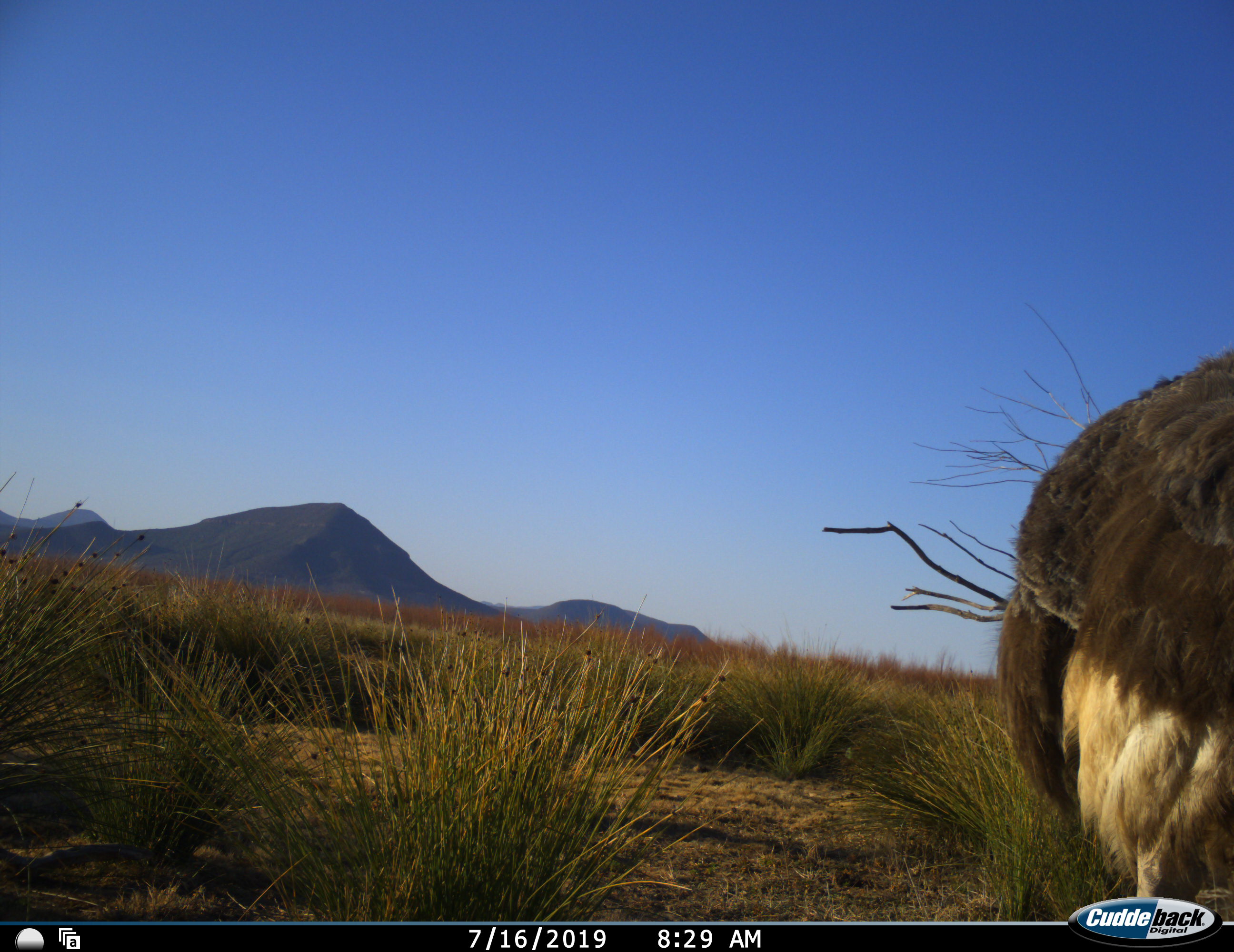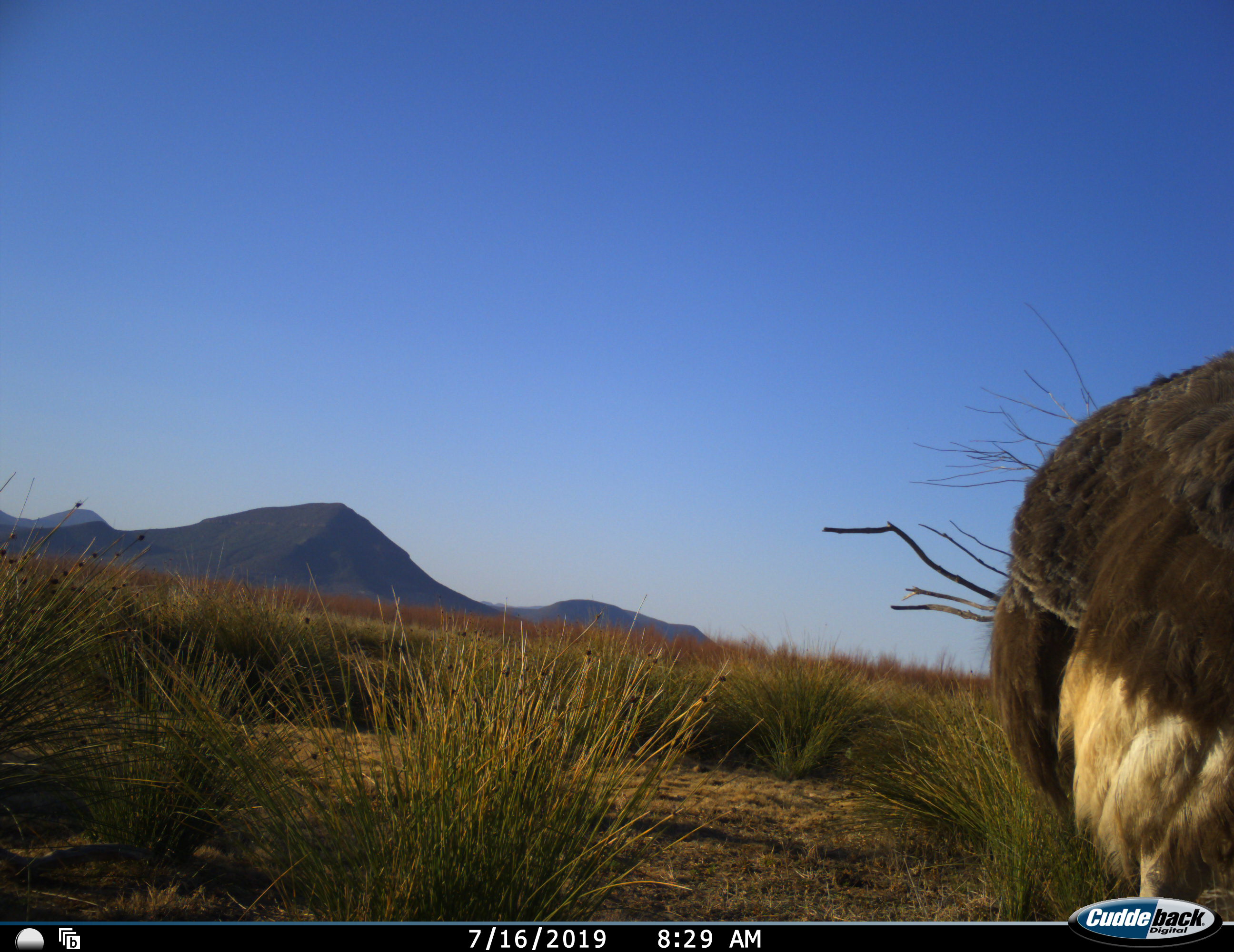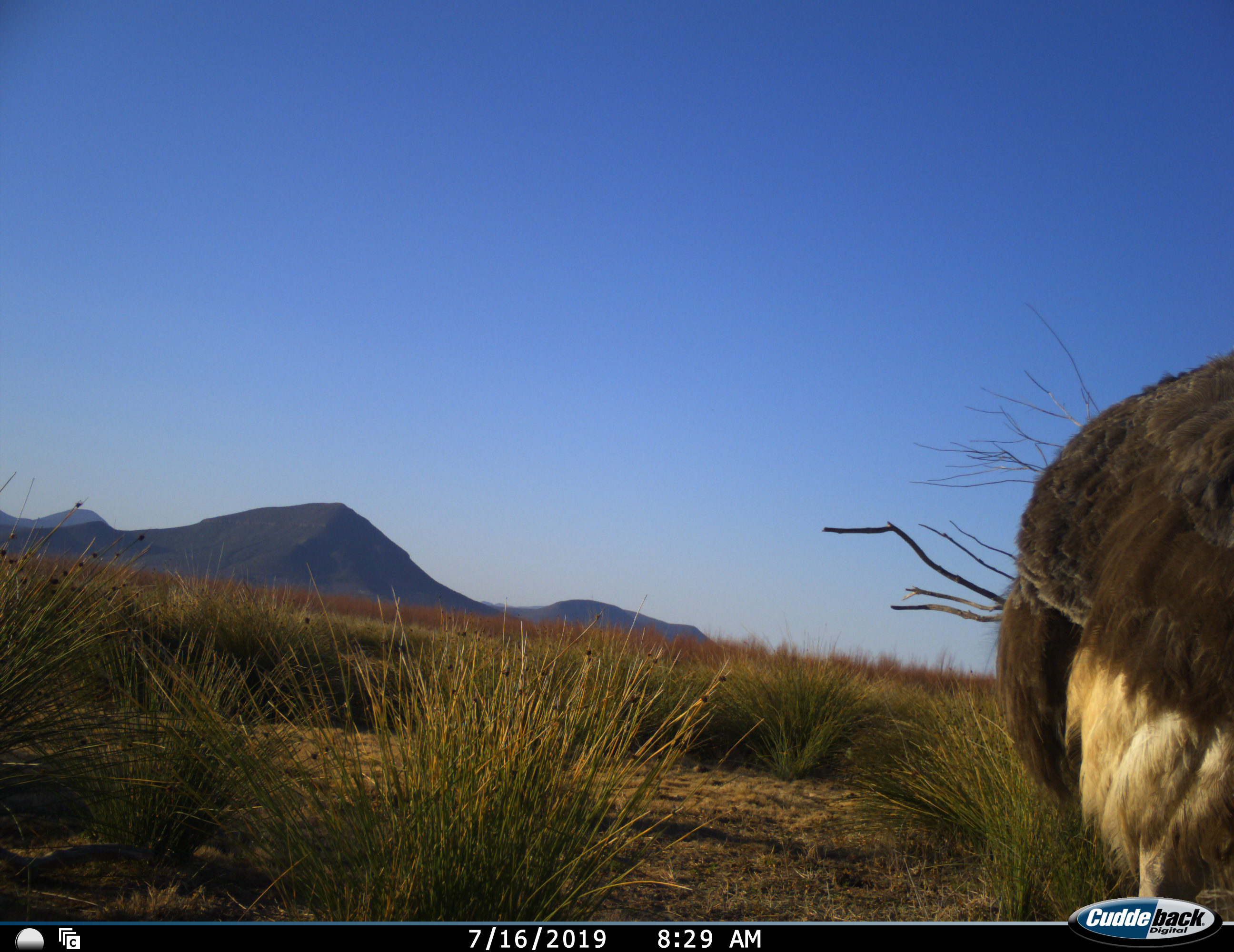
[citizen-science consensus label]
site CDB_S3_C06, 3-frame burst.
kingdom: Animalia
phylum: Chordata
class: Aves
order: Struthioniformes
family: Struthionidae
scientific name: Struthionidae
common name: ostrich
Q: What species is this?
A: Ostrich (Struthionidae).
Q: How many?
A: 1.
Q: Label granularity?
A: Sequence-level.